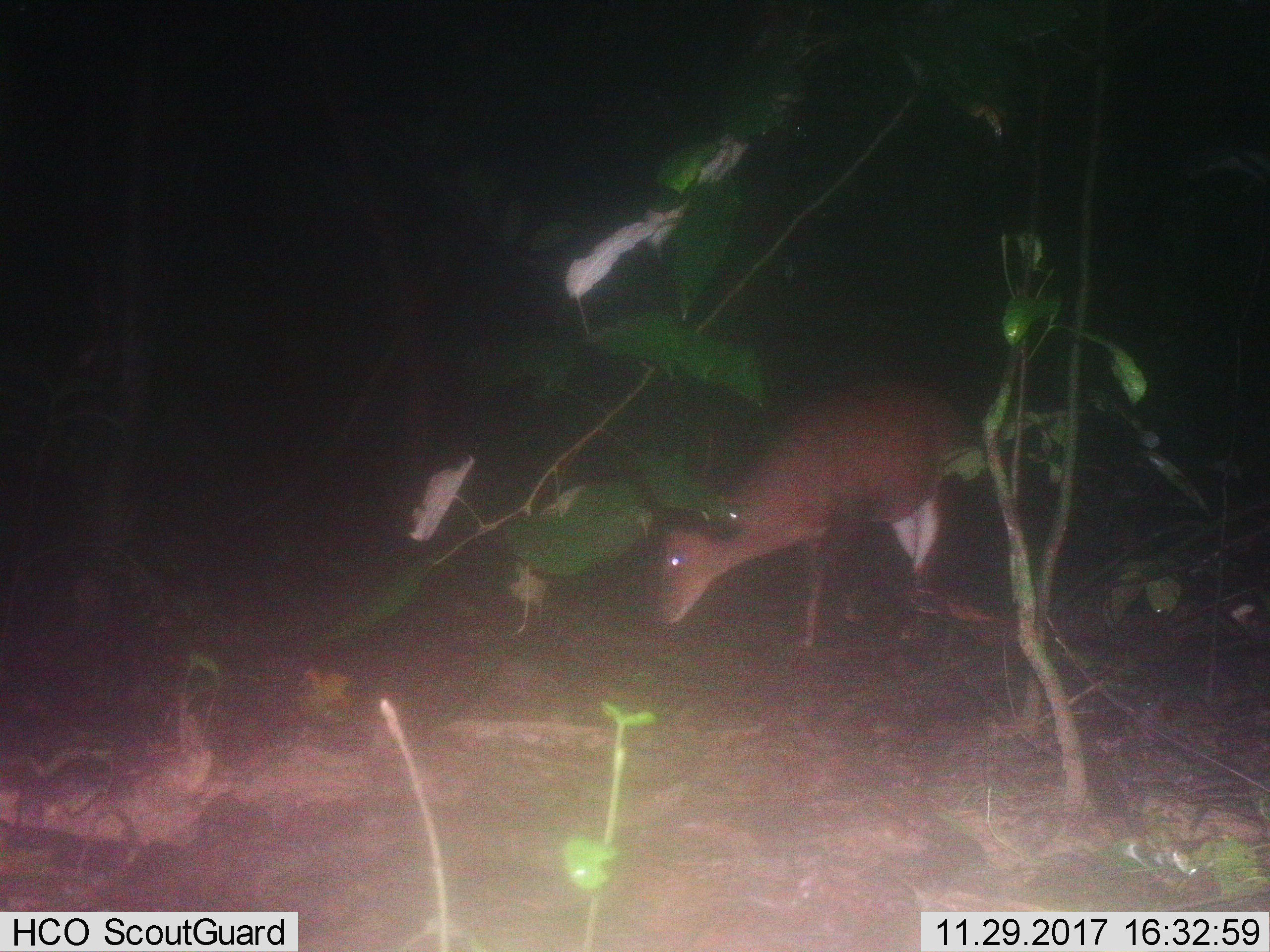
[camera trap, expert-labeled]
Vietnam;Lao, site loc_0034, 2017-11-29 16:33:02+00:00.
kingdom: Animalia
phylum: Chordata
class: Mammalia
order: Artiodactyla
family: Cervidae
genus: Muntiacus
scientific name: Muntiacus vuquangensis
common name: large-antlered muntjac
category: large antlered muntjac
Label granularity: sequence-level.